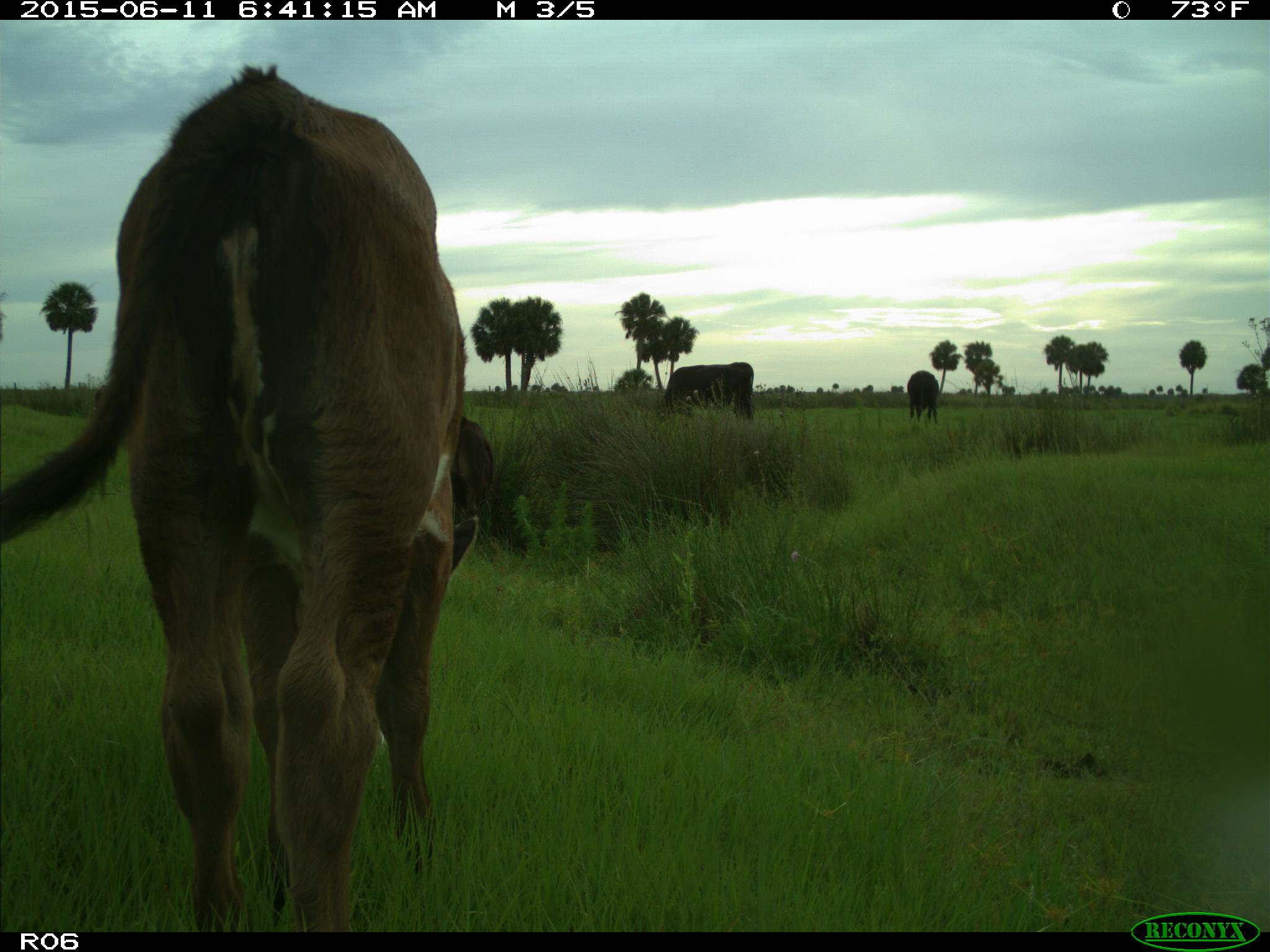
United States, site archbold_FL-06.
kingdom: Animalia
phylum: Chordata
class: Mammalia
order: Artiodactyla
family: Bovidae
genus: Bos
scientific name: Bos taurus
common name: domestic cow